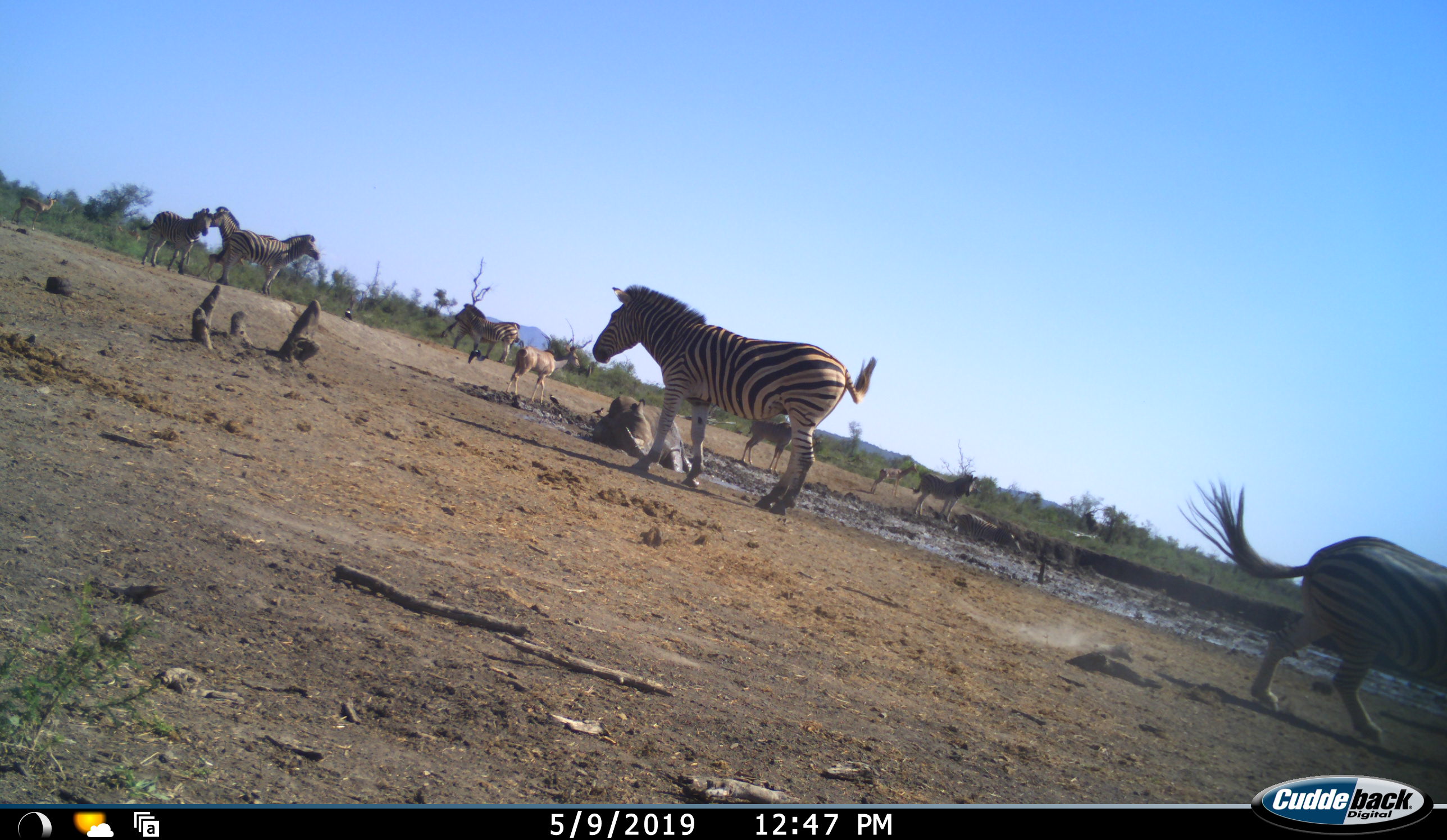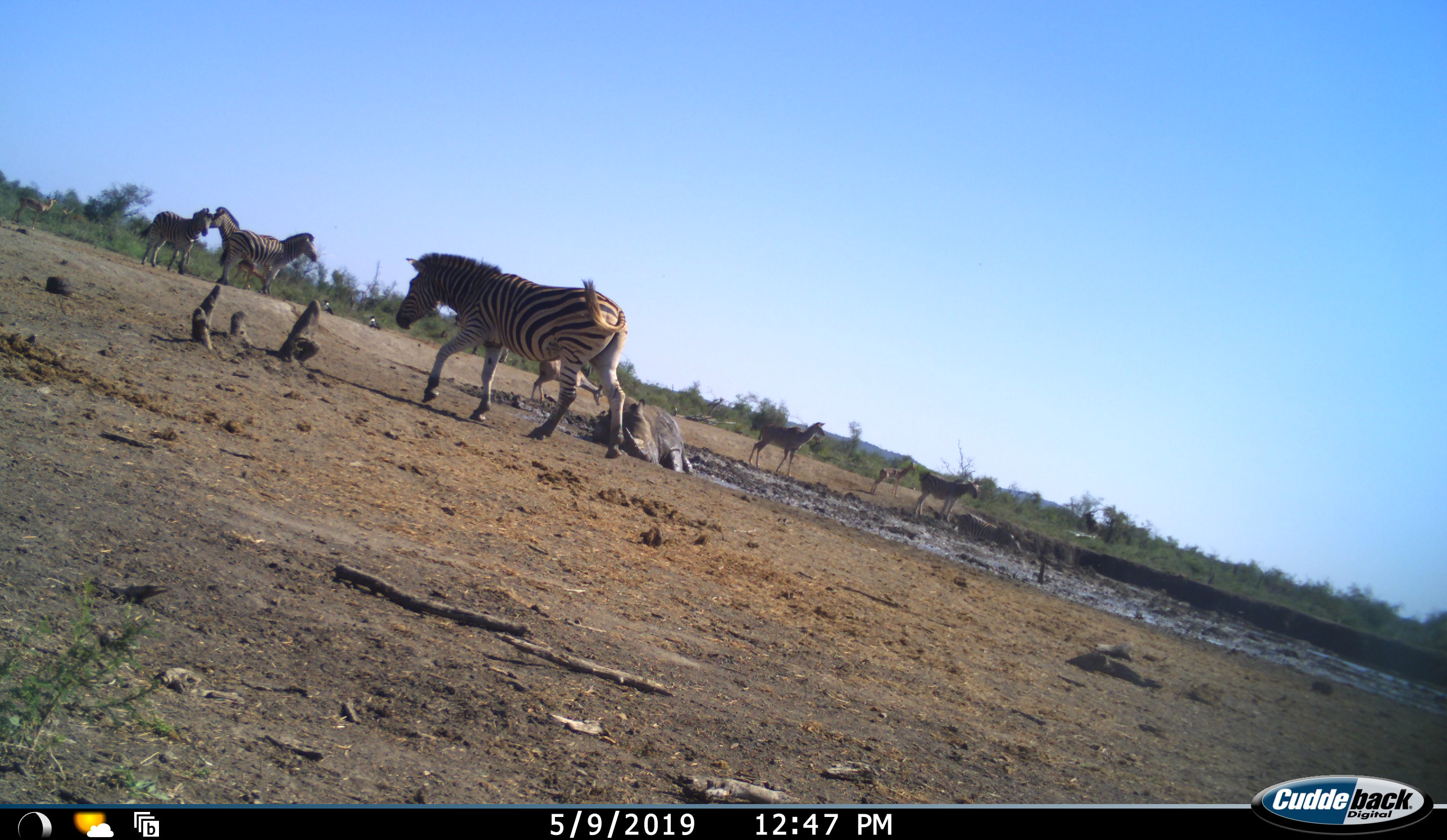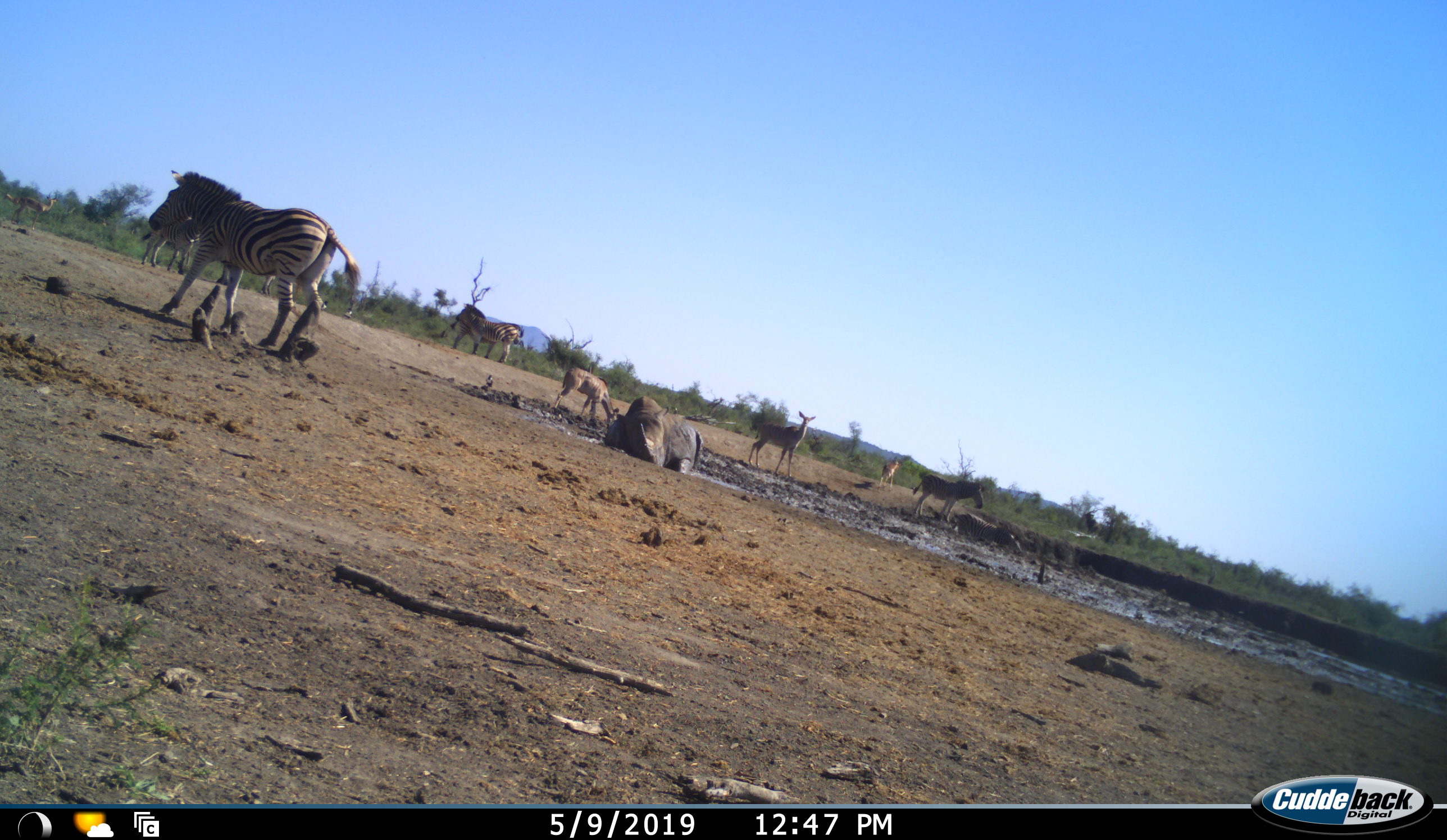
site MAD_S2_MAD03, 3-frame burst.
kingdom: Animalia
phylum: Chordata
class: Mammalia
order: Perissodactyla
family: Equidae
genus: Equus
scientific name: Equus quagga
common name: plains zebra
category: zebraplains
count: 6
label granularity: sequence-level